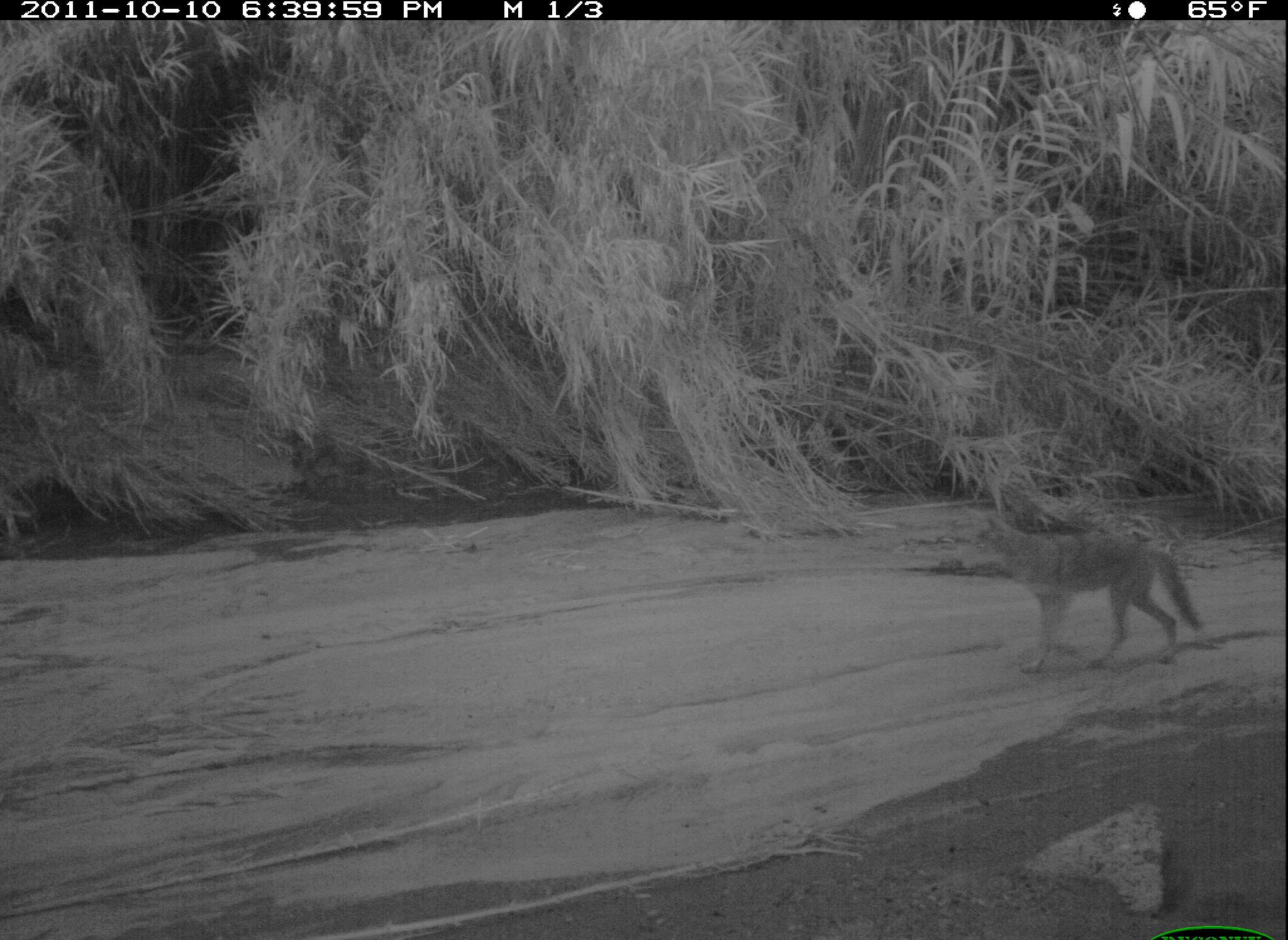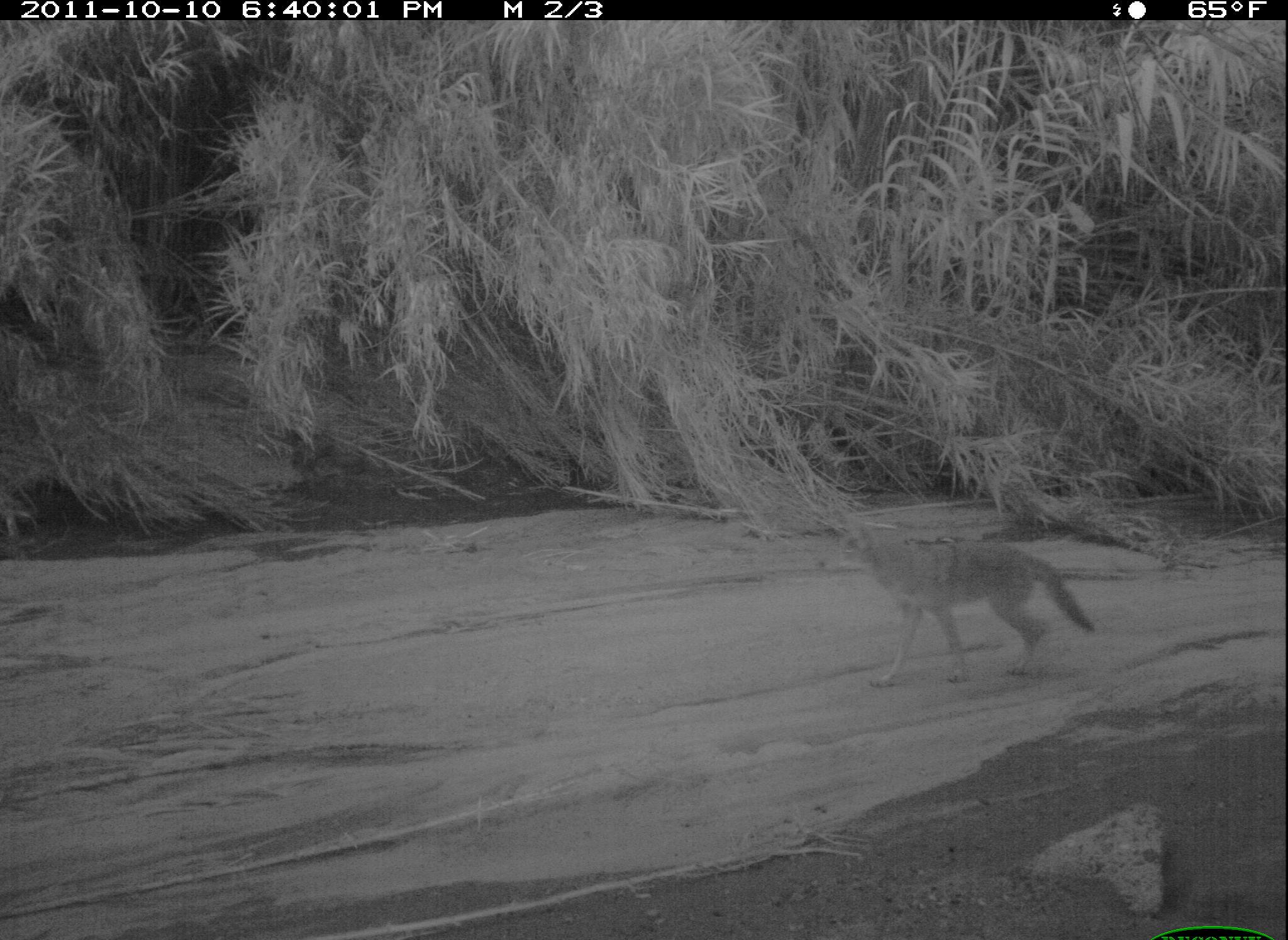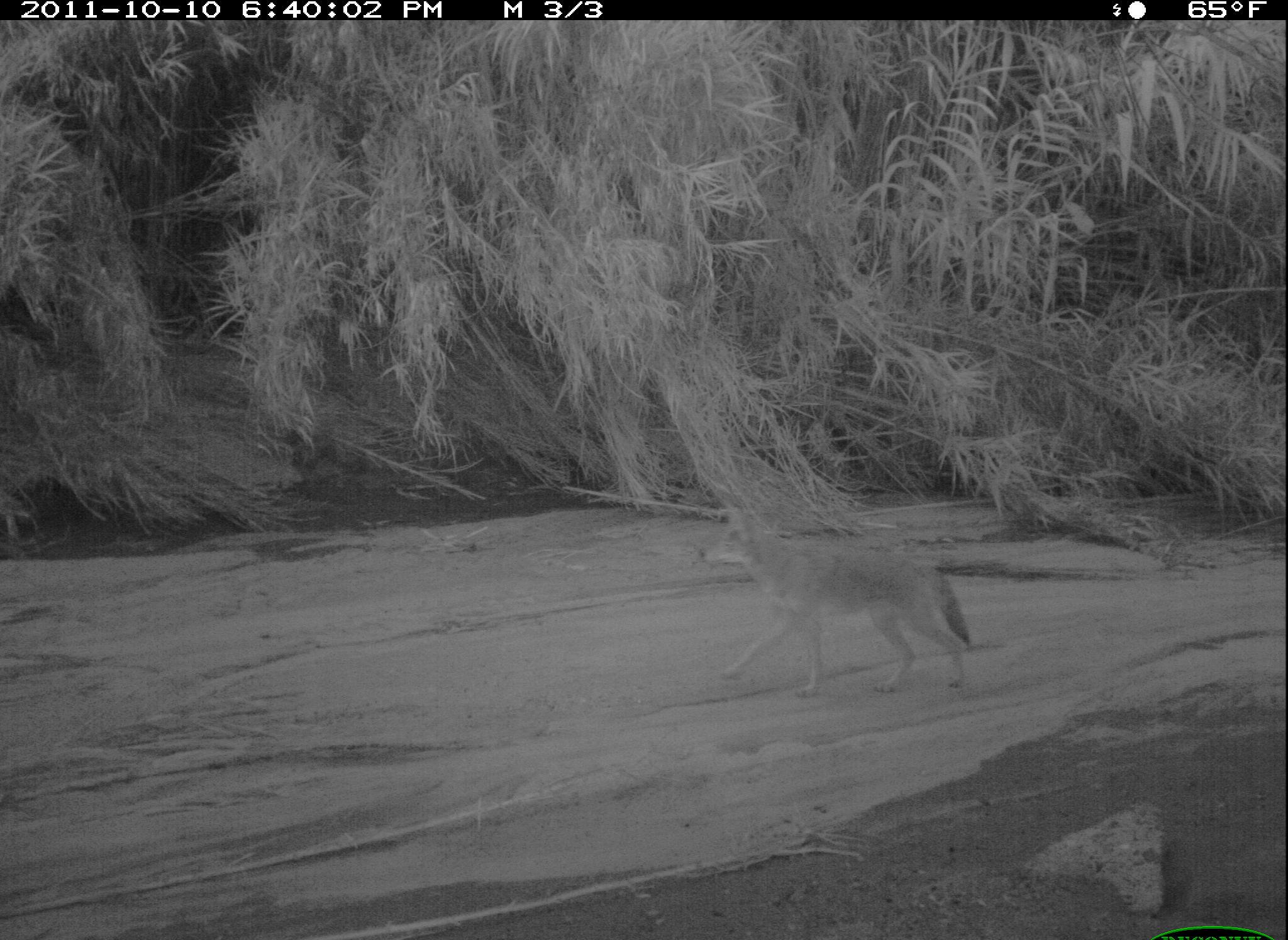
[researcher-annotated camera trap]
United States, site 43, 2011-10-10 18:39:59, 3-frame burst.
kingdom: Animalia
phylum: Chordata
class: Mammalia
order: Carnivora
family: Canidae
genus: Canis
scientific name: Canis latrans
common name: coyote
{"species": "coyote (Canis latrans)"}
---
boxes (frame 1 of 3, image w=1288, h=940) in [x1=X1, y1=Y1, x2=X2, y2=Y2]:
coyote: [x1=940, y1=503, x2=1217, y2=679]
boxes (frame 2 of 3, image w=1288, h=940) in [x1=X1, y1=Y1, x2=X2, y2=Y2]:
coyote: [x1=791, y1=499, x2=1101, y2=686]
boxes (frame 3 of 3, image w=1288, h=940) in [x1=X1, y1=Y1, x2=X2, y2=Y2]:
coyote: [x1=662, y1=486, x2=977, y2=709]